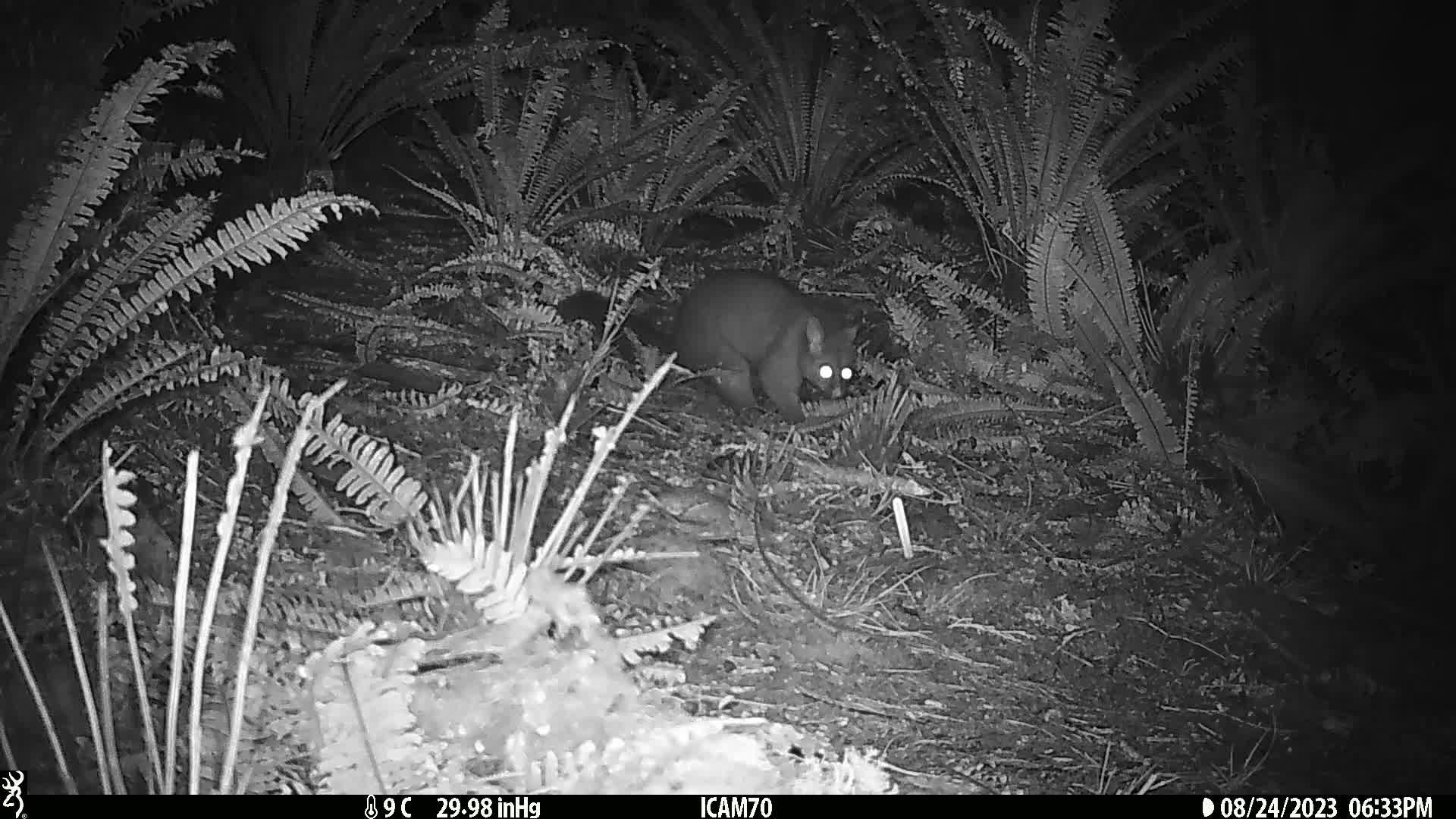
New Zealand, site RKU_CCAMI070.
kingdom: Animalia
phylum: Chordata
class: Mammalia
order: Diprotodontia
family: Phalangeridae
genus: Trichosurus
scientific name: Trichosurus vulpecula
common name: common brushtail possum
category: possum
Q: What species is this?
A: Possum (common brushtail possum) (Trichosurus vulpecula).